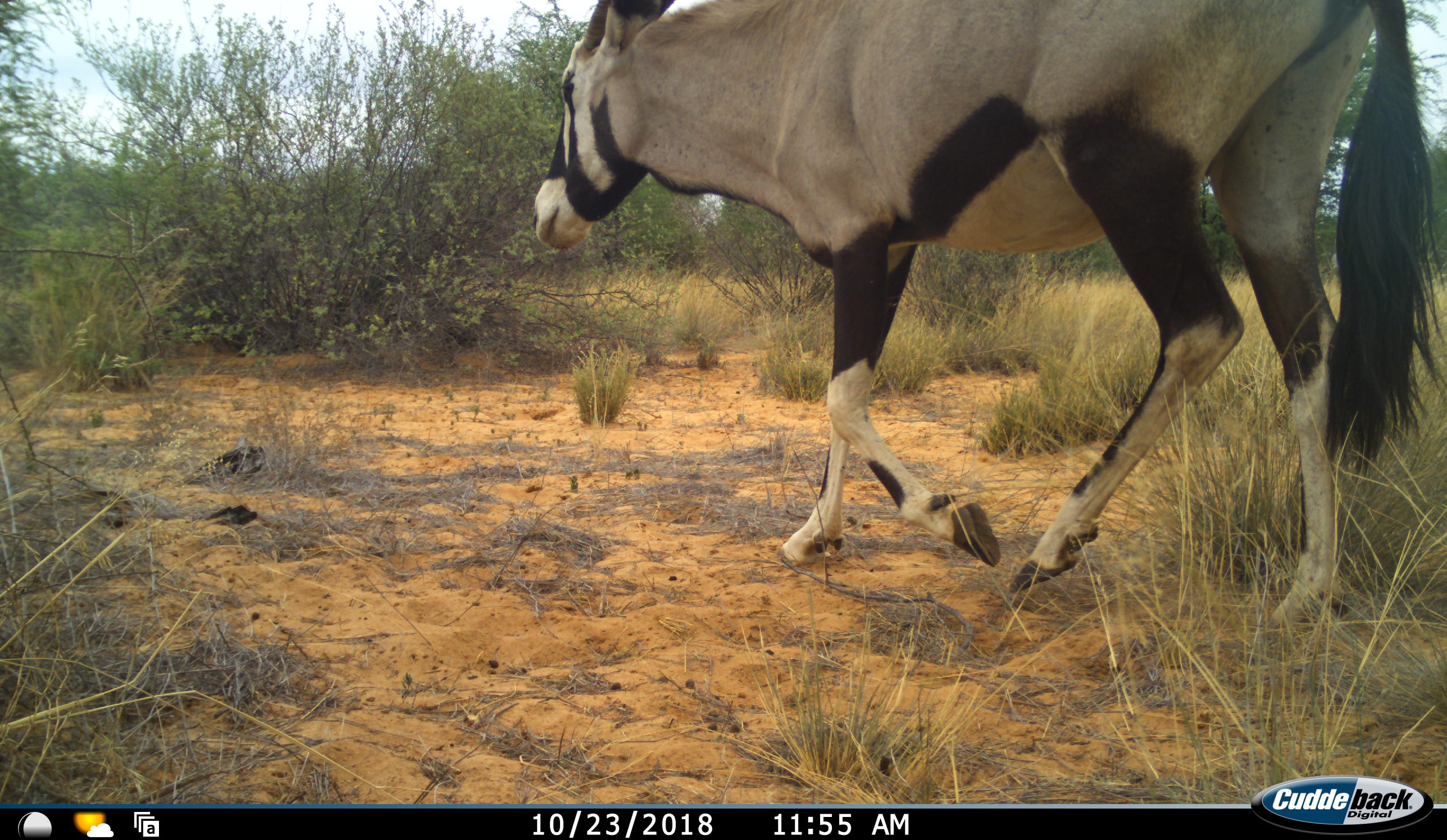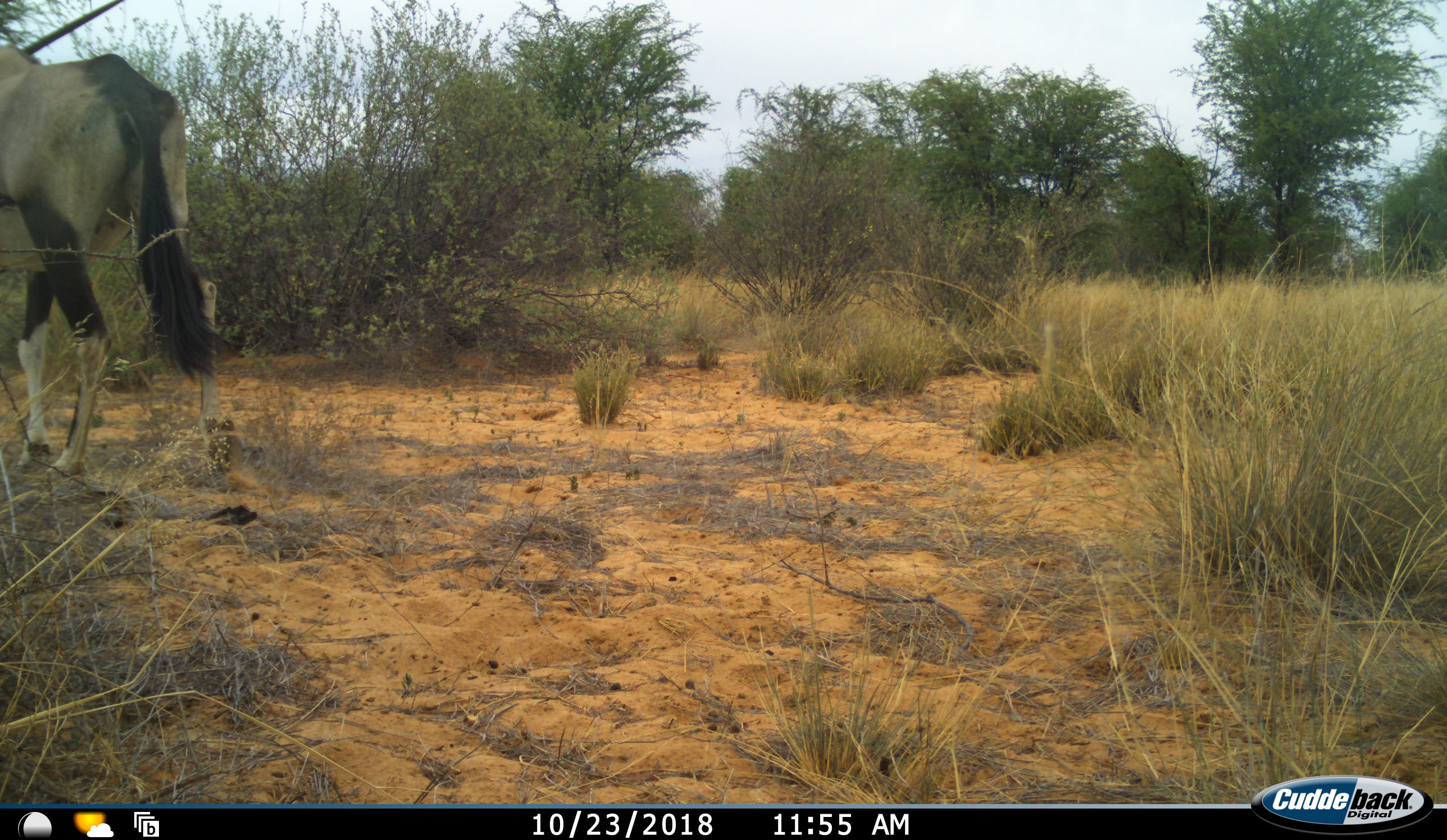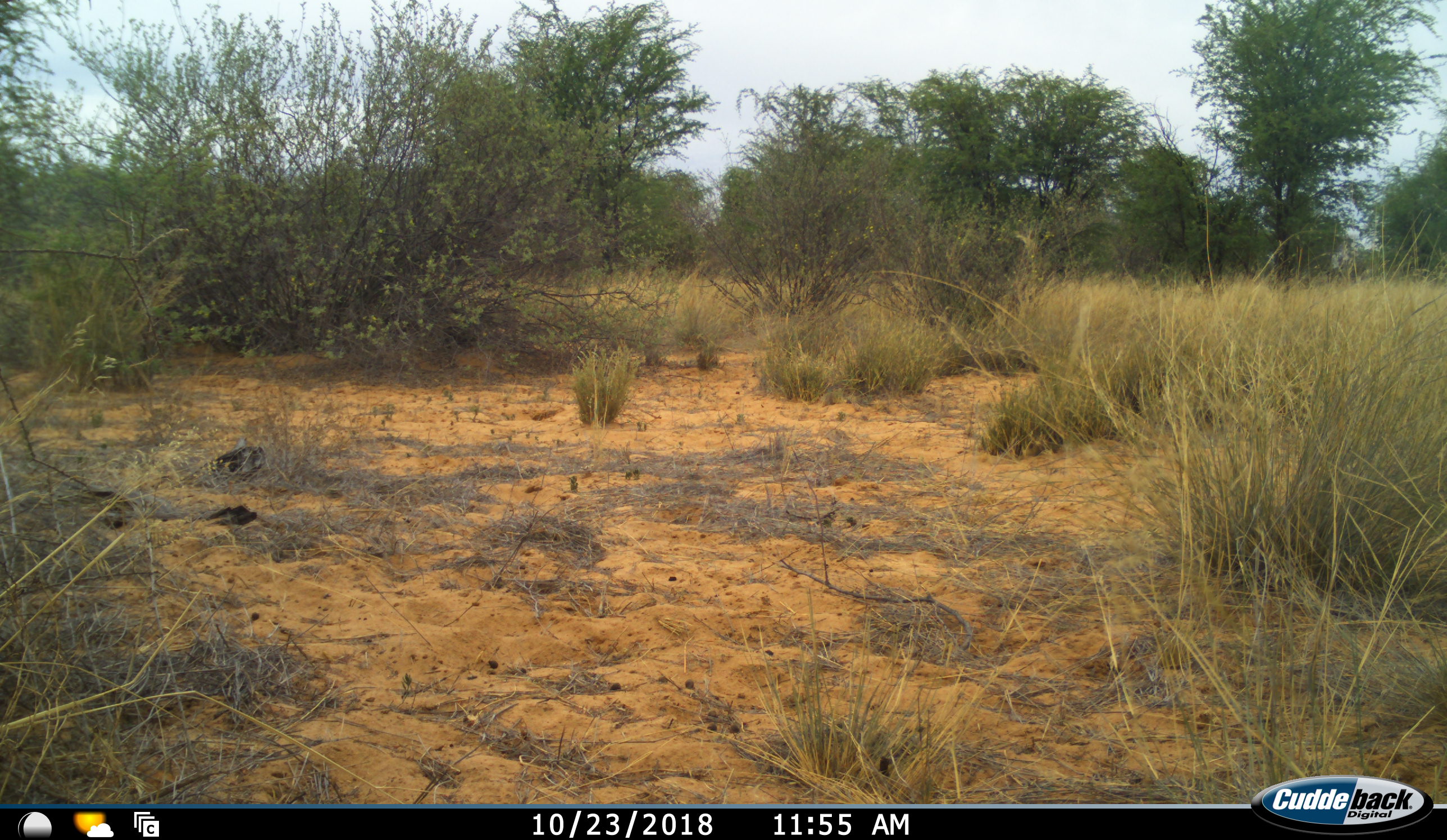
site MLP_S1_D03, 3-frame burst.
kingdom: Animalia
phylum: Chordata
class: Mammalia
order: Artiodactyla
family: Bovidae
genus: Oryx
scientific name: Oryx gazella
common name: gemsbok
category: oryx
Oryx (gemsbok) (Oryx gazella), count 1. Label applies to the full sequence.